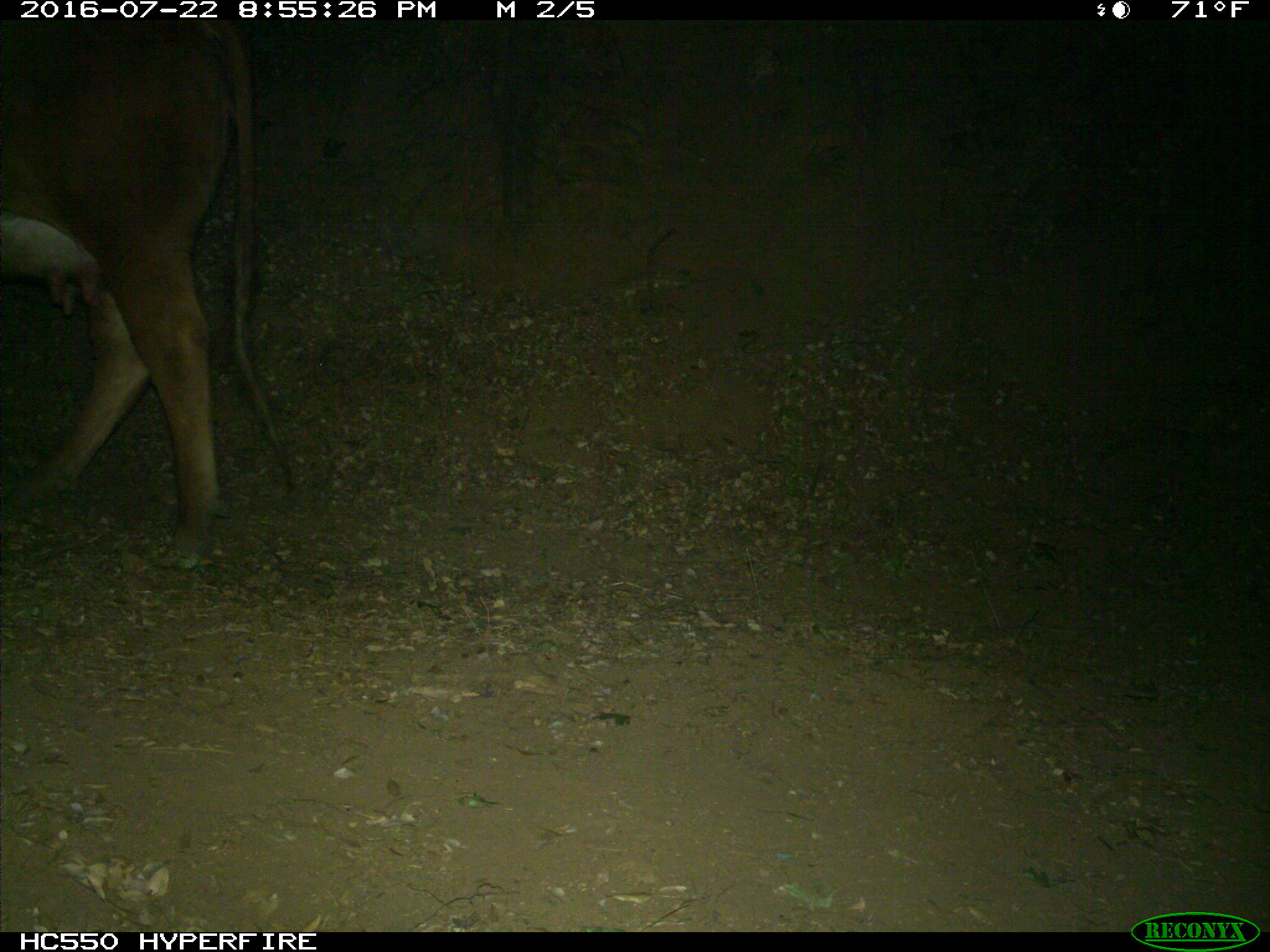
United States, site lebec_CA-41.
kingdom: Animalia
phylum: Chordata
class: Mammalia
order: Artiodactyla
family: Bovidae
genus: Bos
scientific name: Bos taurus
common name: domestic cow